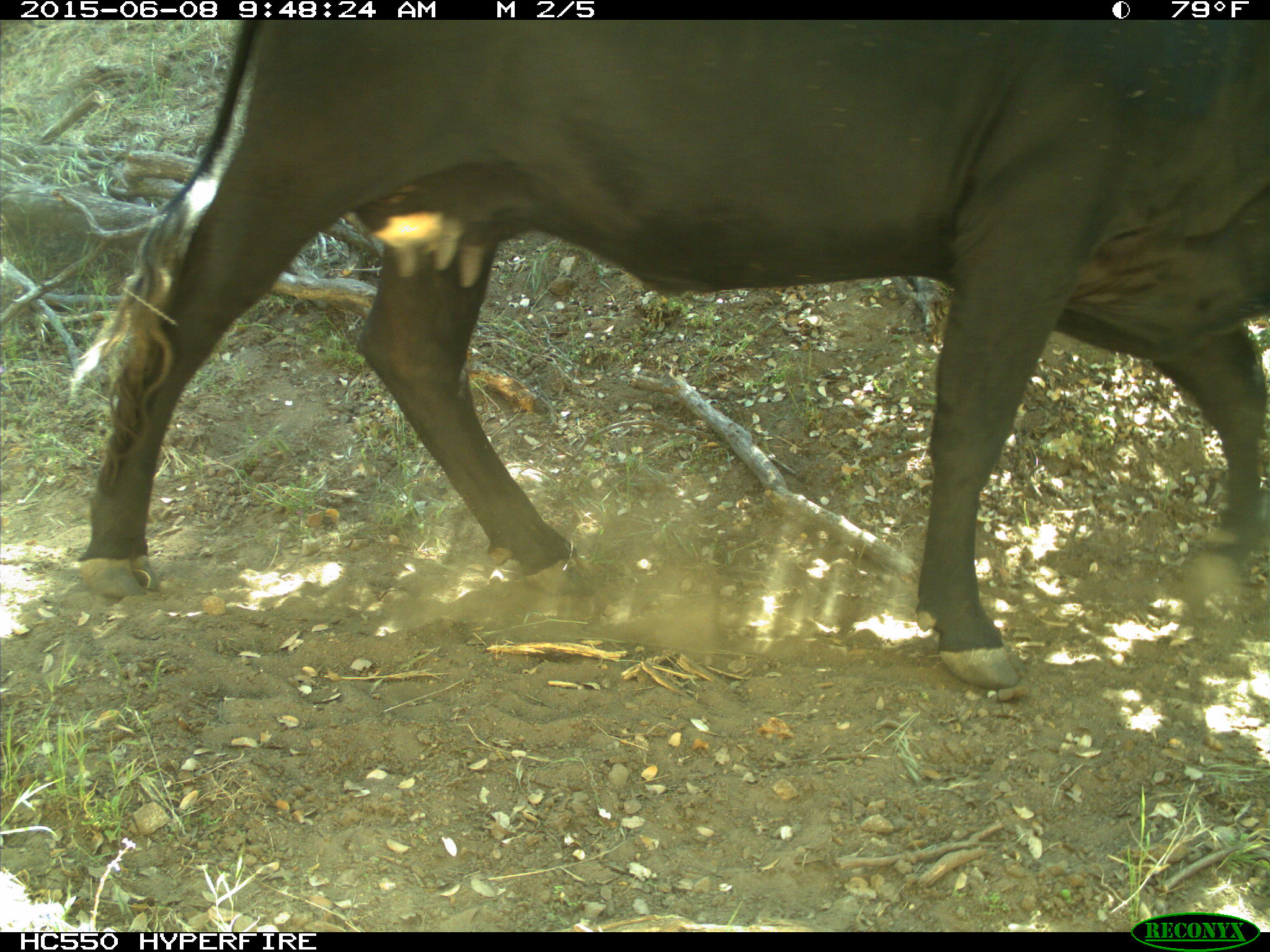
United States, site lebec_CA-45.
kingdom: Animalia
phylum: Chordata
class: Mammalia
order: Artiodactyla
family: Bovidae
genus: Bos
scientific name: Bos taurus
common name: domestic cow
Bos taurus (domestic cow).